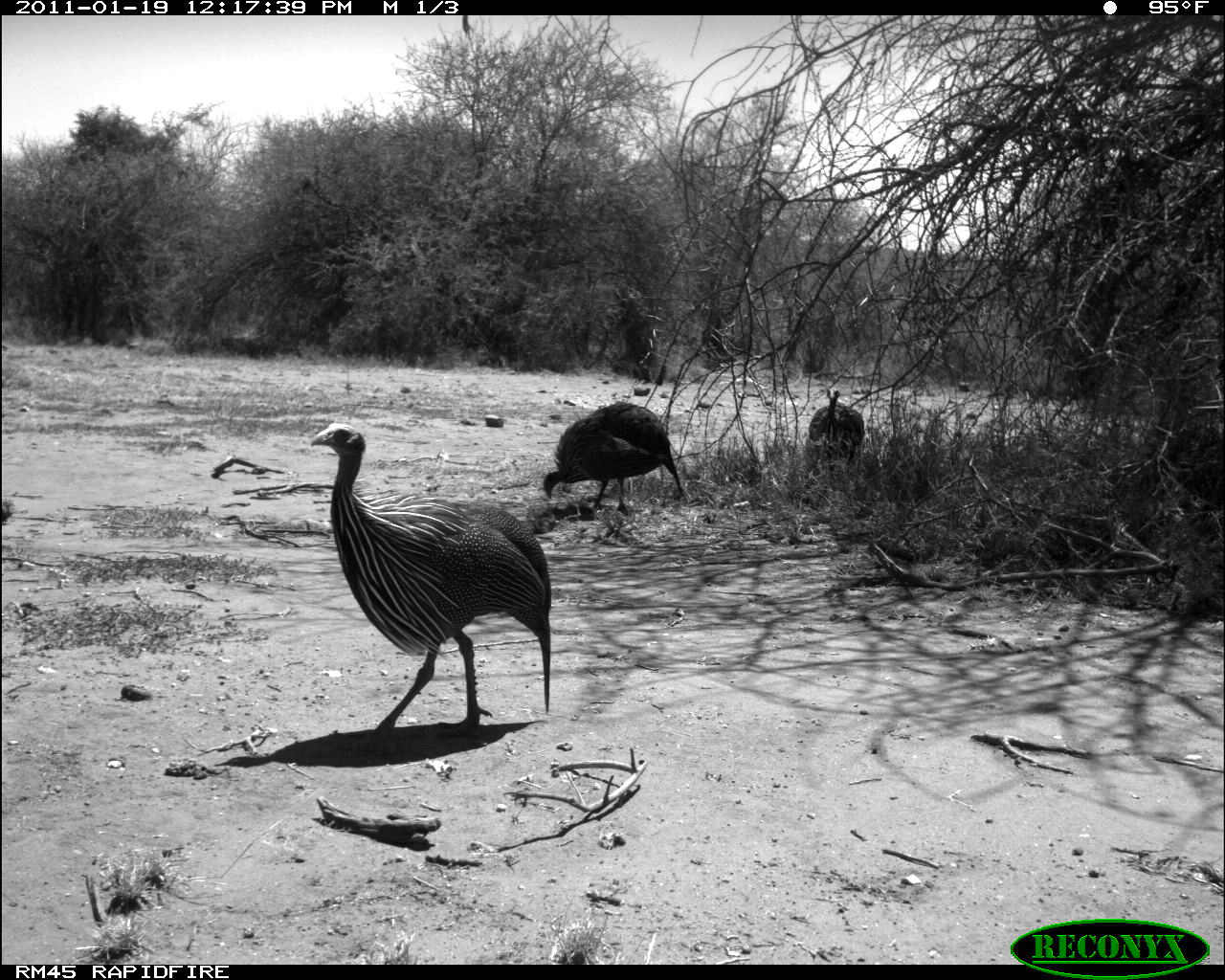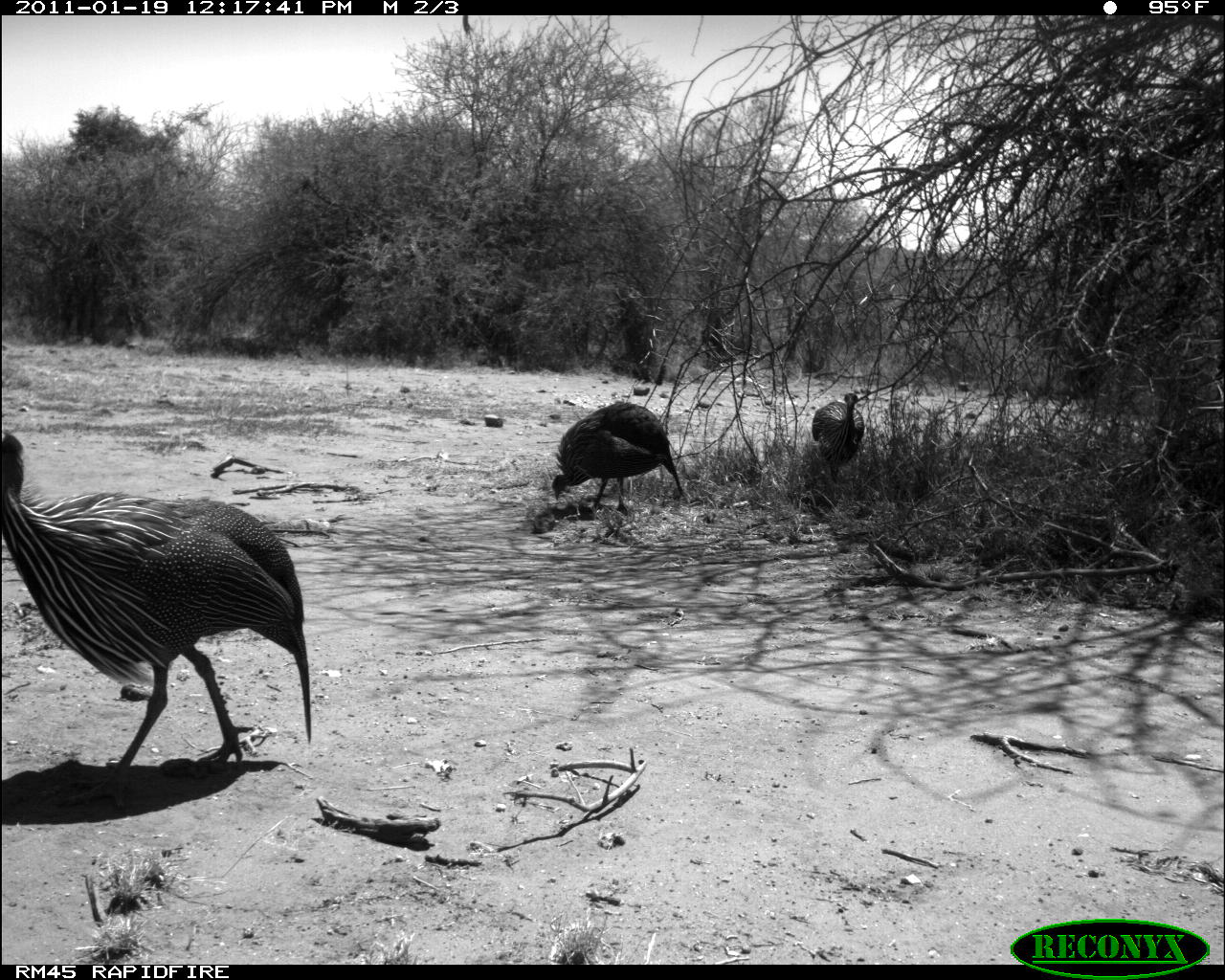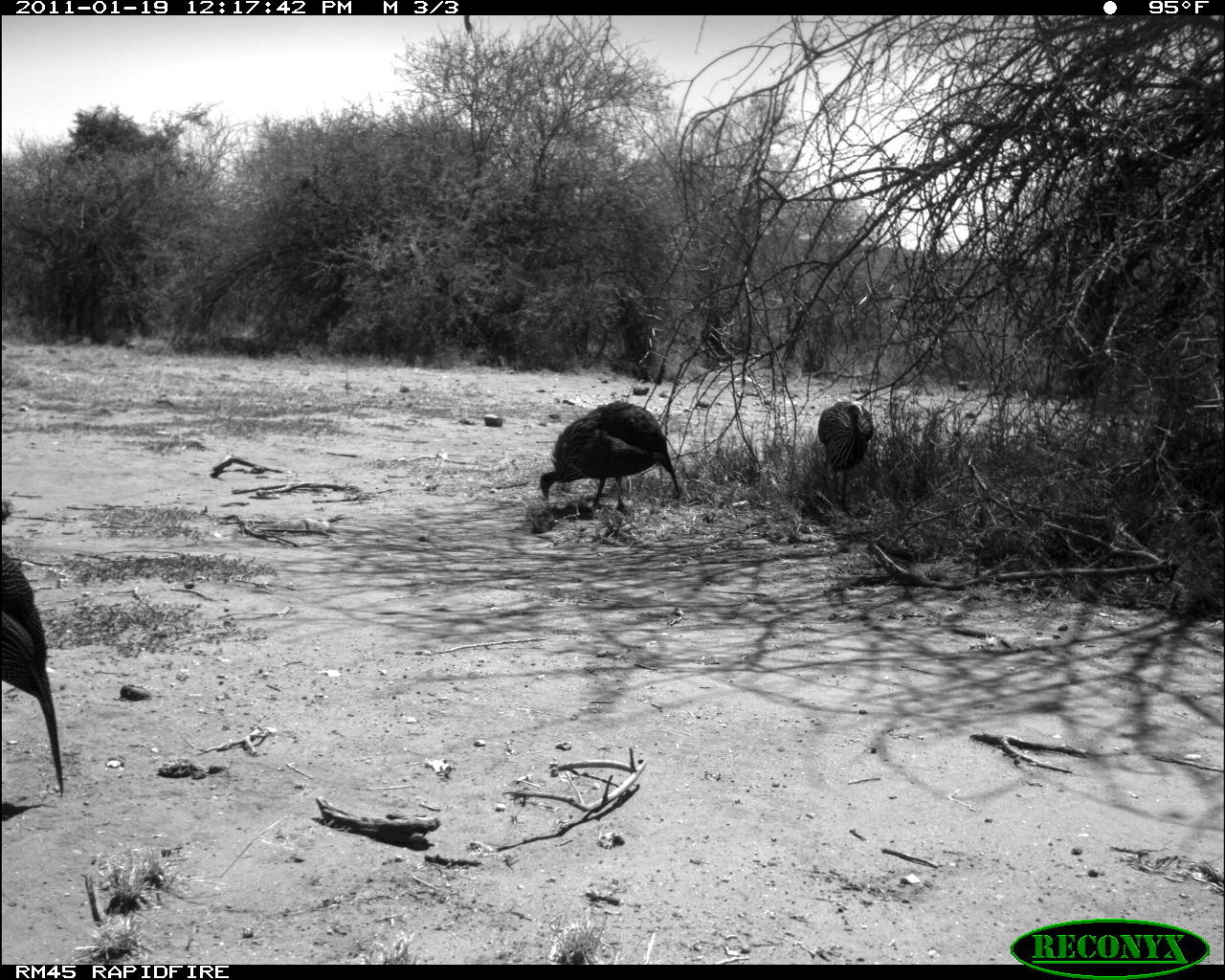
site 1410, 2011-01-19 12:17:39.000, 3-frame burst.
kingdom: Animalia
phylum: Chordata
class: Aves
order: Galliformes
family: Numididae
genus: Acryllium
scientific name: Acryllium vulturinum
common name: vulturine guineafowl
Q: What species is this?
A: Acryllium vulturinum (vulturine guineafowl).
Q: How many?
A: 3.